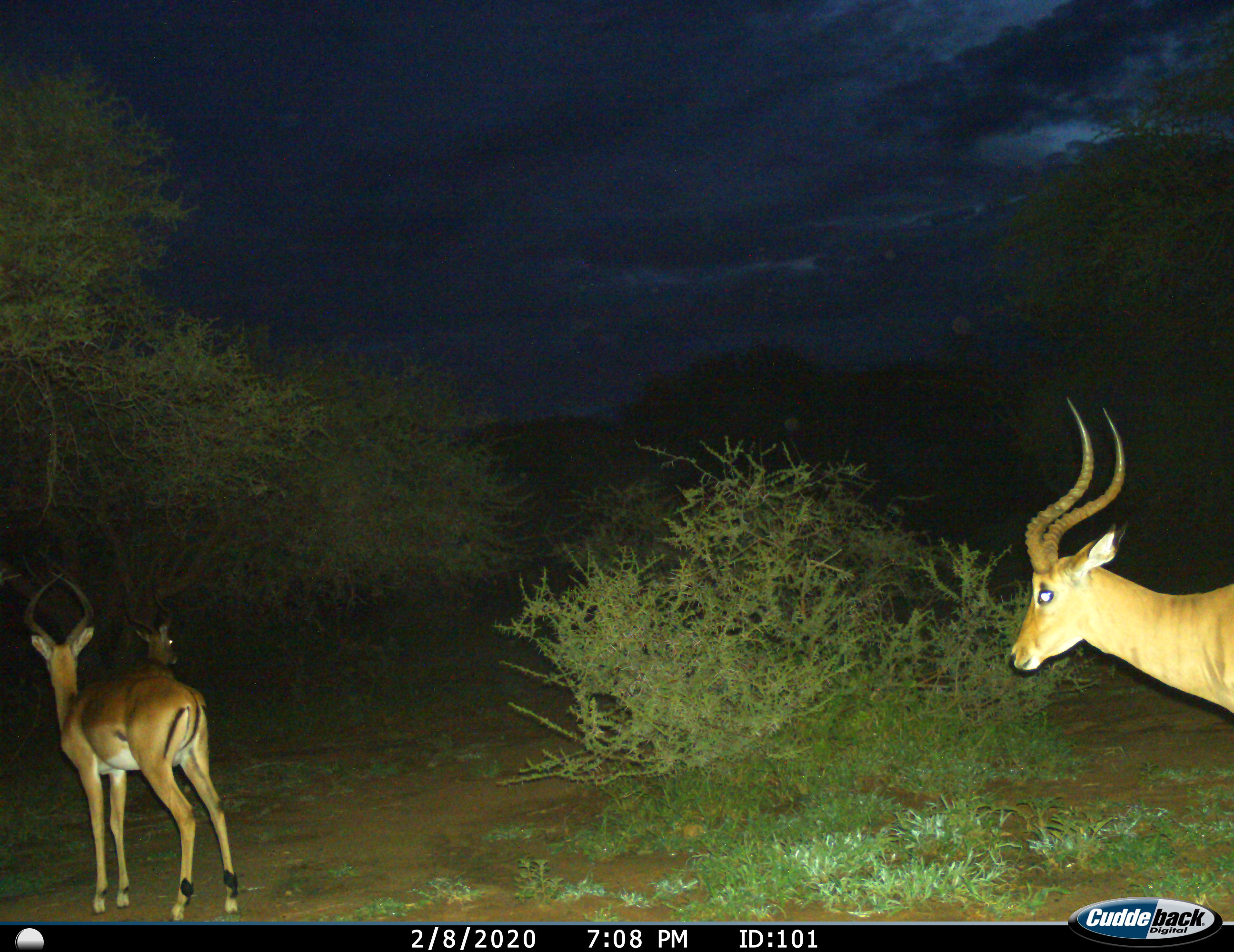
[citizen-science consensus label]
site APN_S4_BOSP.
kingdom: Animalia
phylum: Chordata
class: Mammalia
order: Artiodactyla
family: Bovidae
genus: Aepyceros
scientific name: Aepyceros melampus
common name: impala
Impala (Aepyceros melampus), count 3. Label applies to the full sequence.